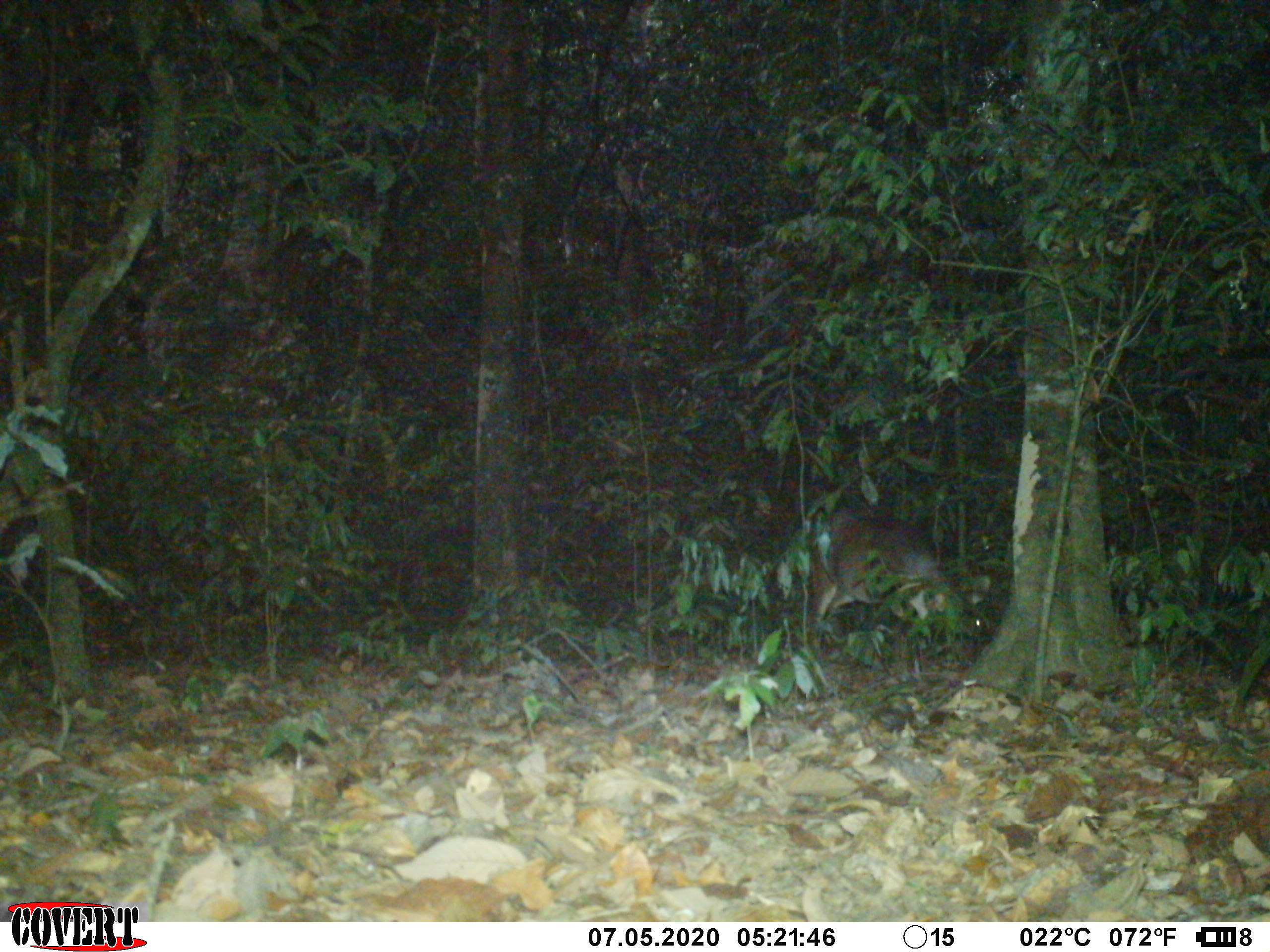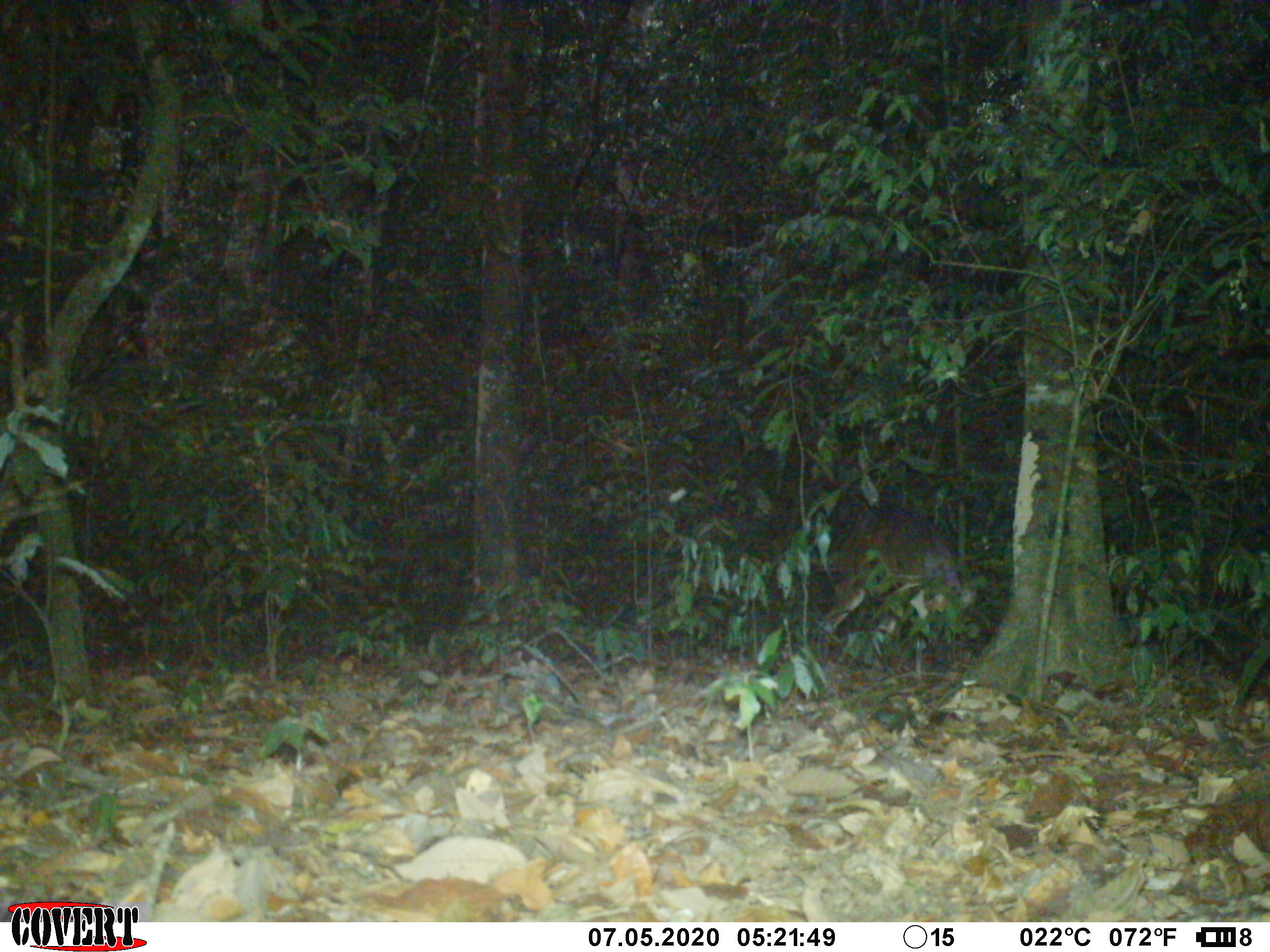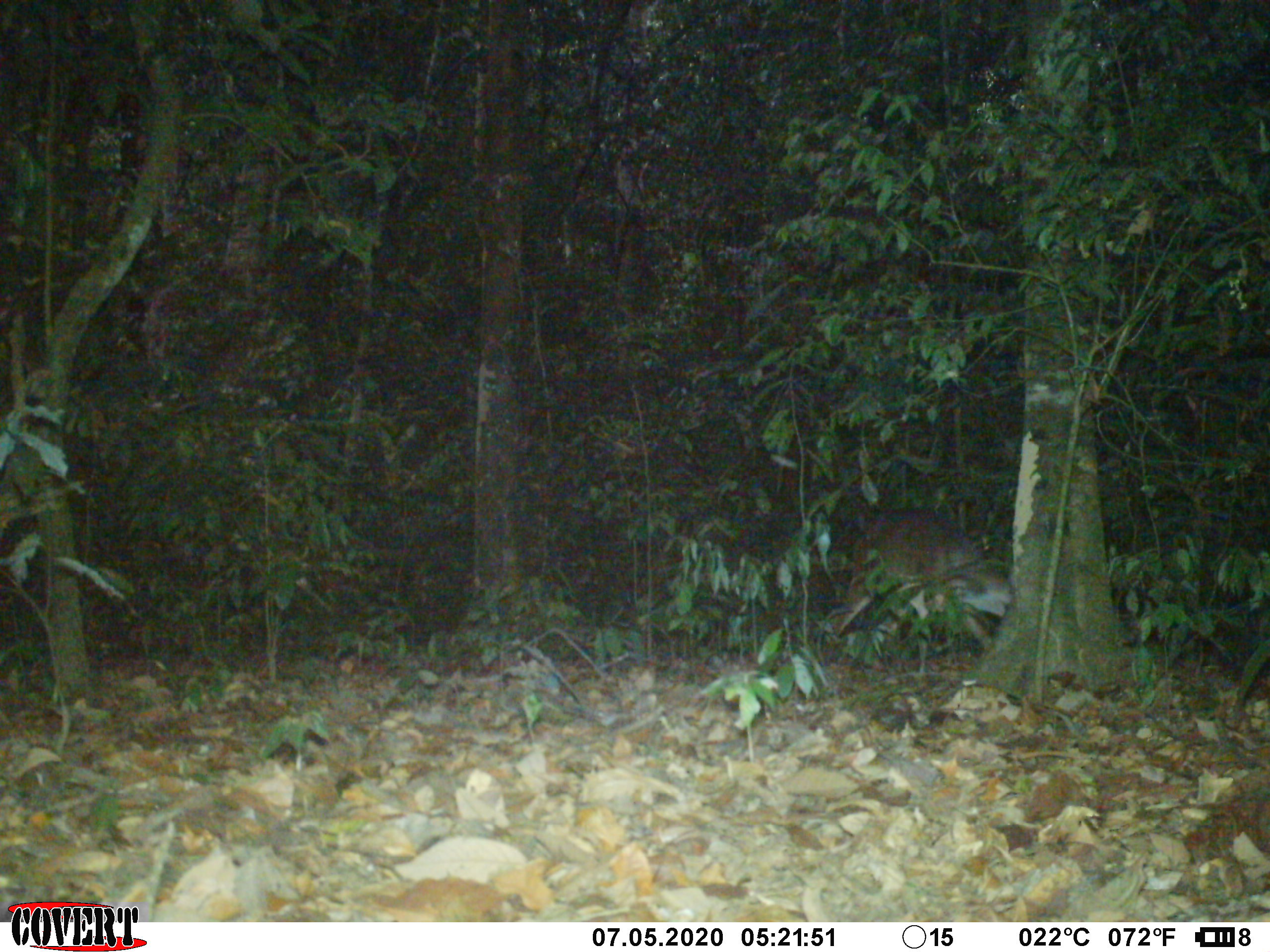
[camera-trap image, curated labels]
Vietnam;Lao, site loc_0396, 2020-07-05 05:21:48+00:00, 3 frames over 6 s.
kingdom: Animalia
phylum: Chordata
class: Mammalia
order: Artiodactyla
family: Cervidae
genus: Muntiacus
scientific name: Muntiacus vuquangensis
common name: large-antlered muntjac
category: large antlered muntjac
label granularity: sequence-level